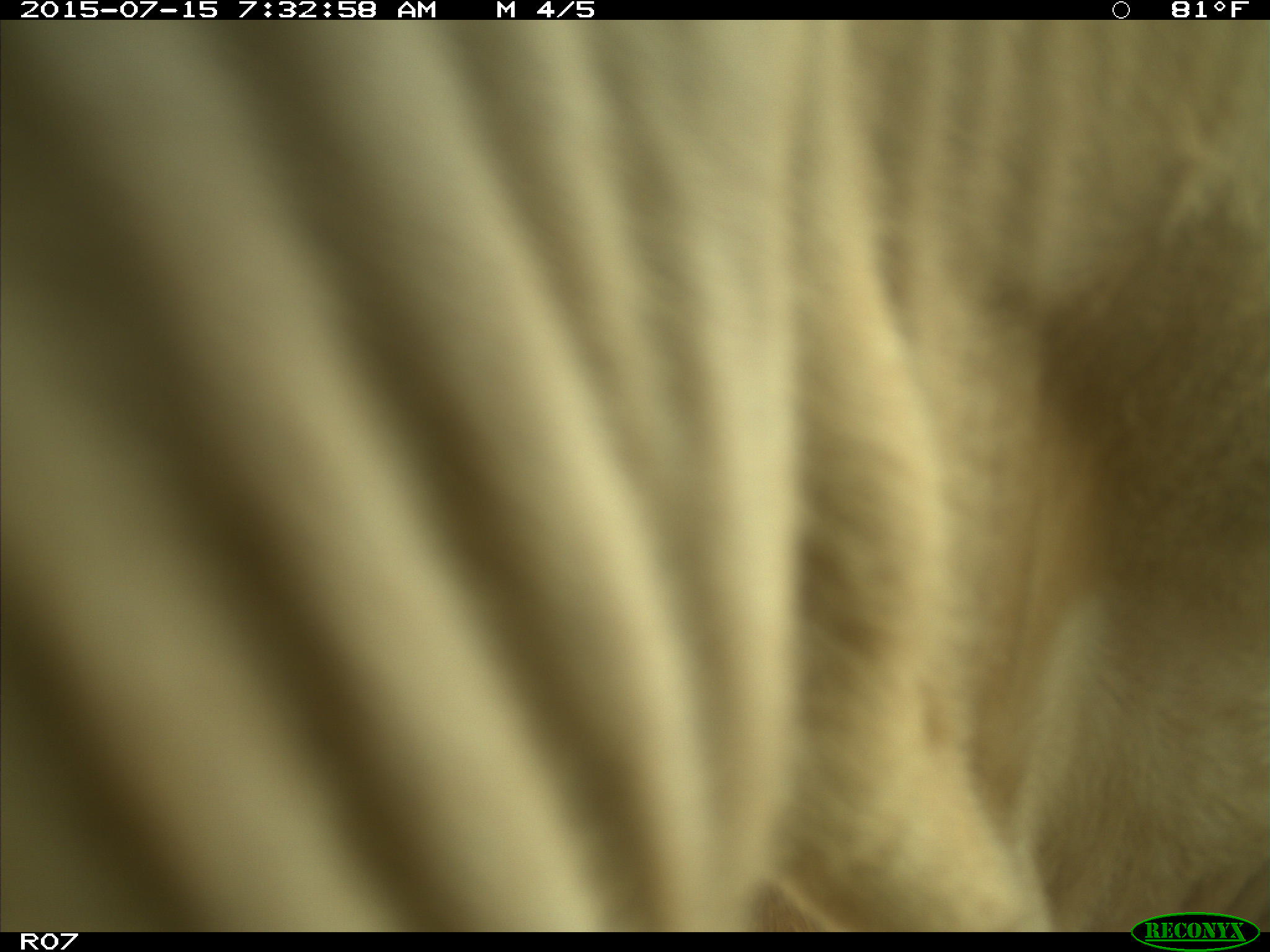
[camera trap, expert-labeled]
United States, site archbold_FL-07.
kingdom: Animalia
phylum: Chordata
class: Mammalia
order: Artiodactyla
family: Bovidae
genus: Bos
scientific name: Bos taurus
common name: domestic cow